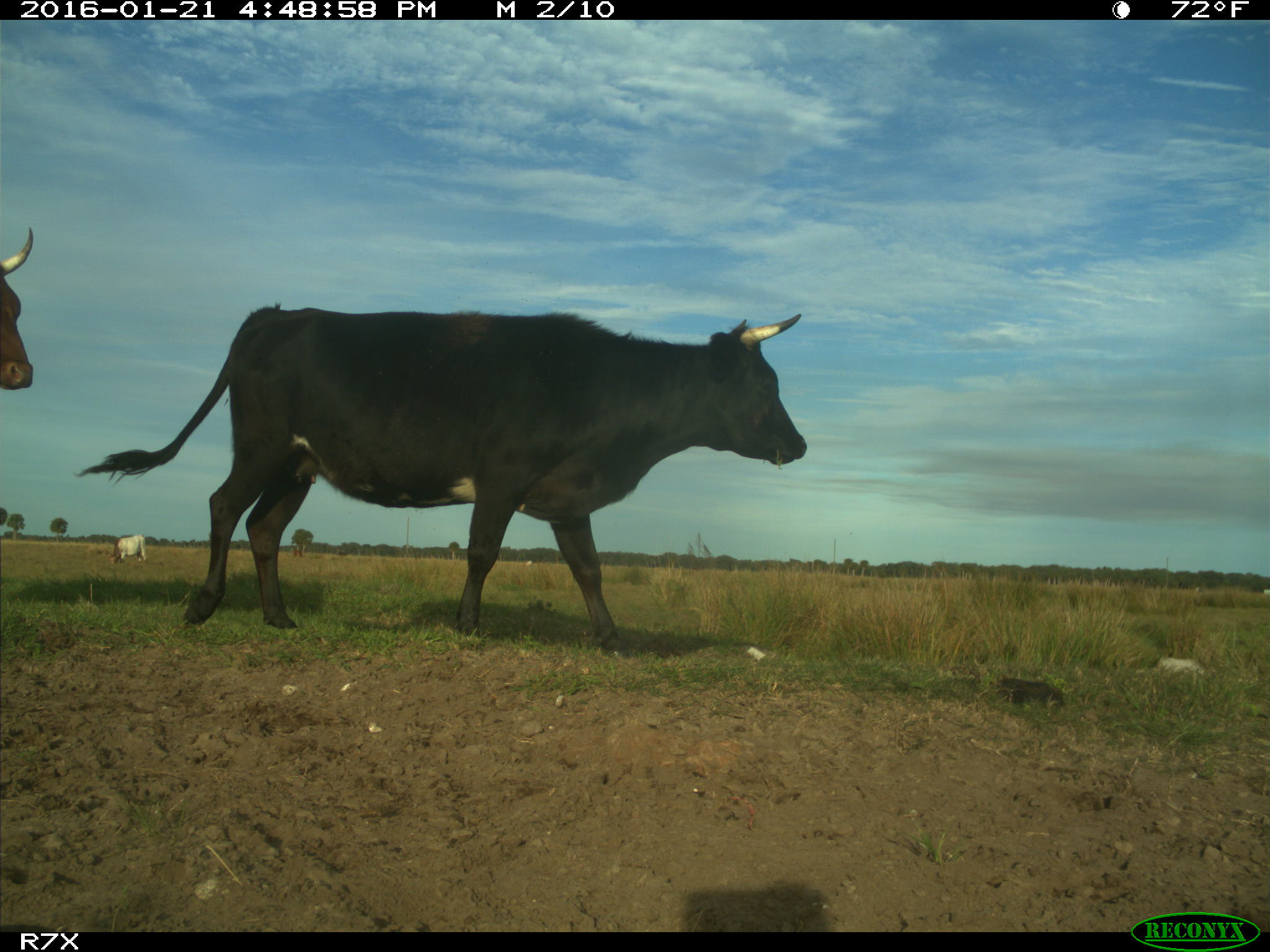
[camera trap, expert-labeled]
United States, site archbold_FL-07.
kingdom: Animalia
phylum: Chordata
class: Mammalia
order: Artiodactyla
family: Bovidae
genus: Bos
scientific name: Bos taurus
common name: domestic cow